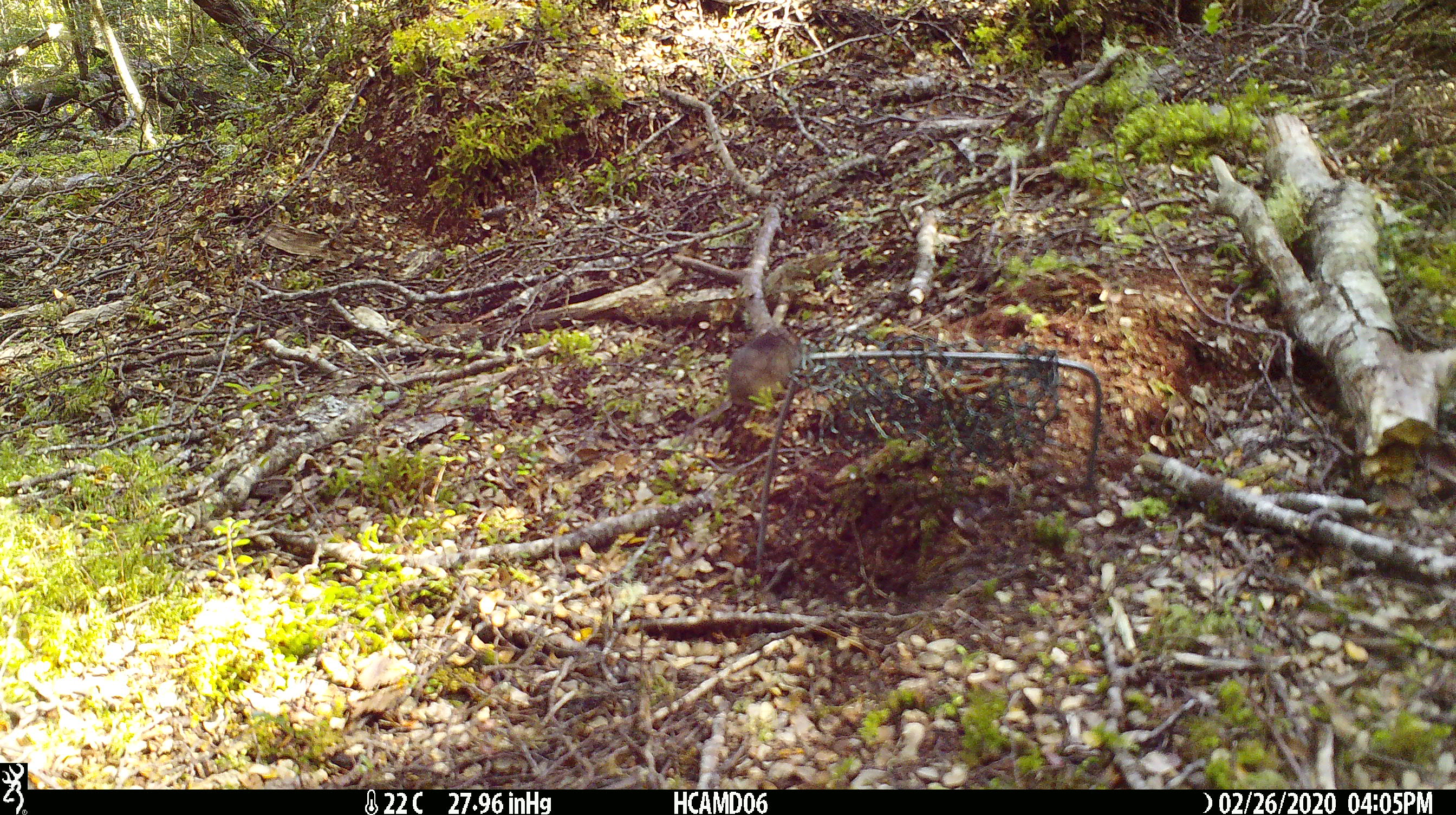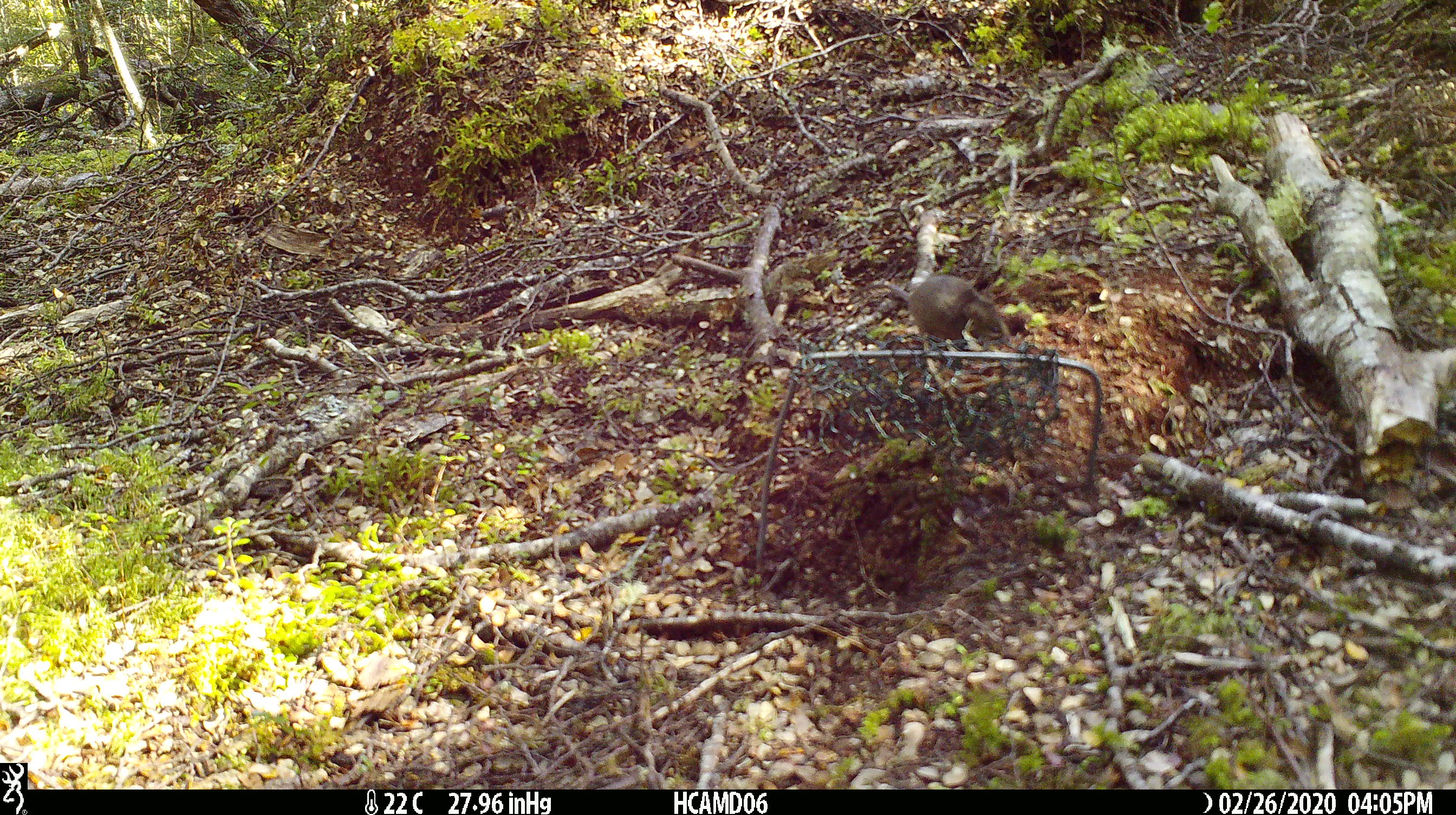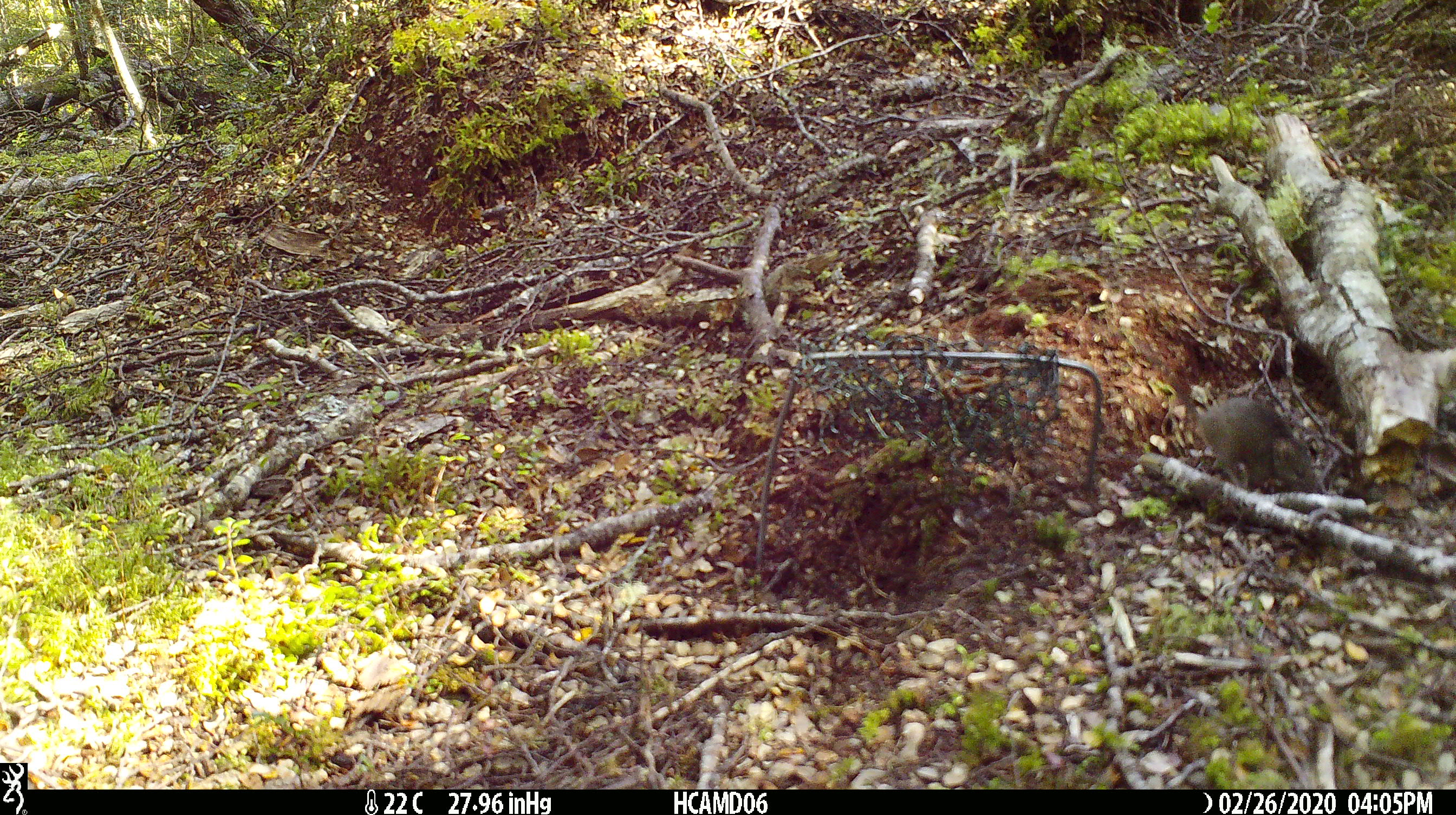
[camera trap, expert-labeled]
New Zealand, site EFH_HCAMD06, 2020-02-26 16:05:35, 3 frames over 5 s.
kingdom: Animalia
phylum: Chordata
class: Mammalia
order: Rodentia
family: Muridae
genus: Mus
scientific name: Mus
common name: mouse